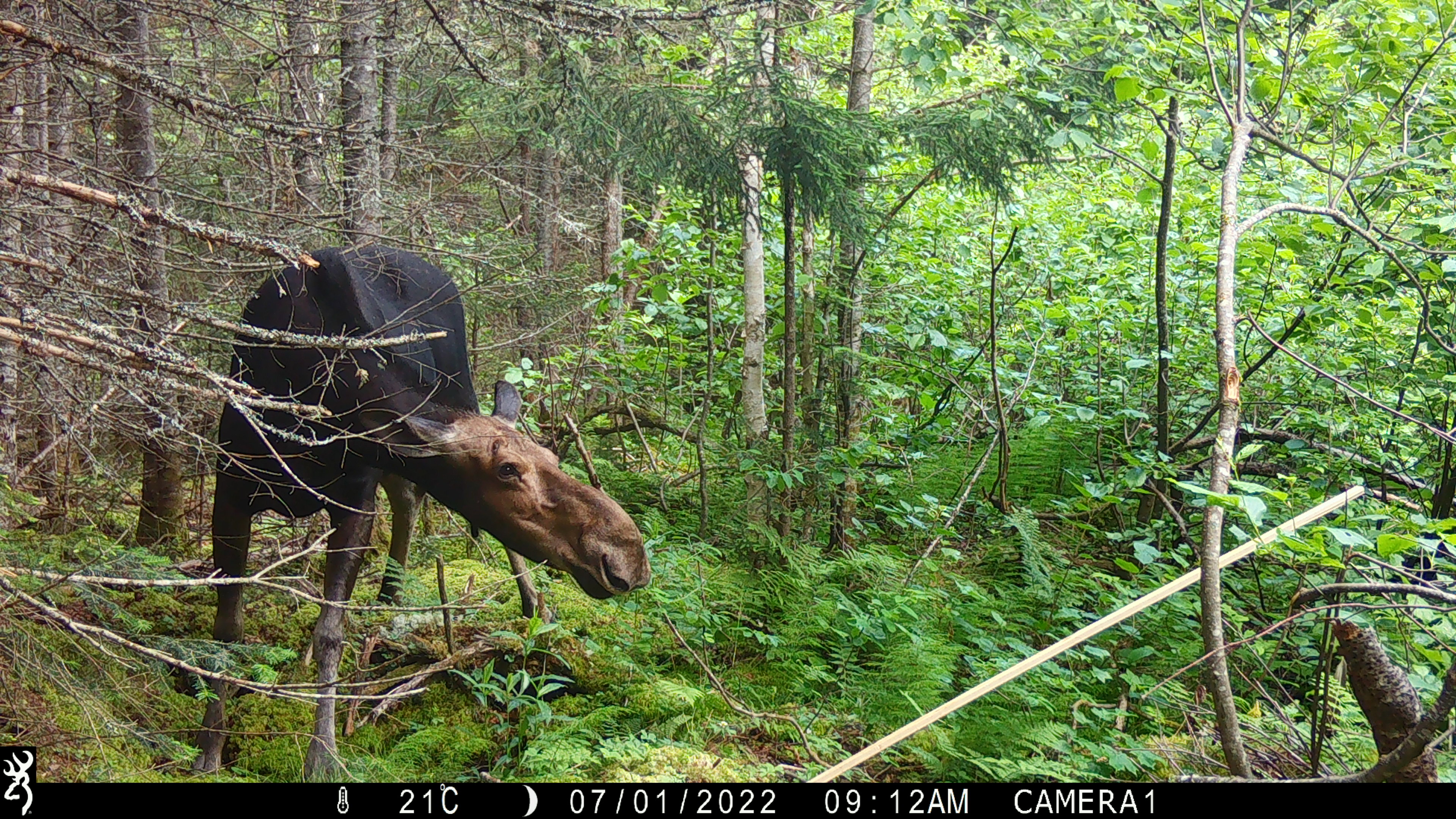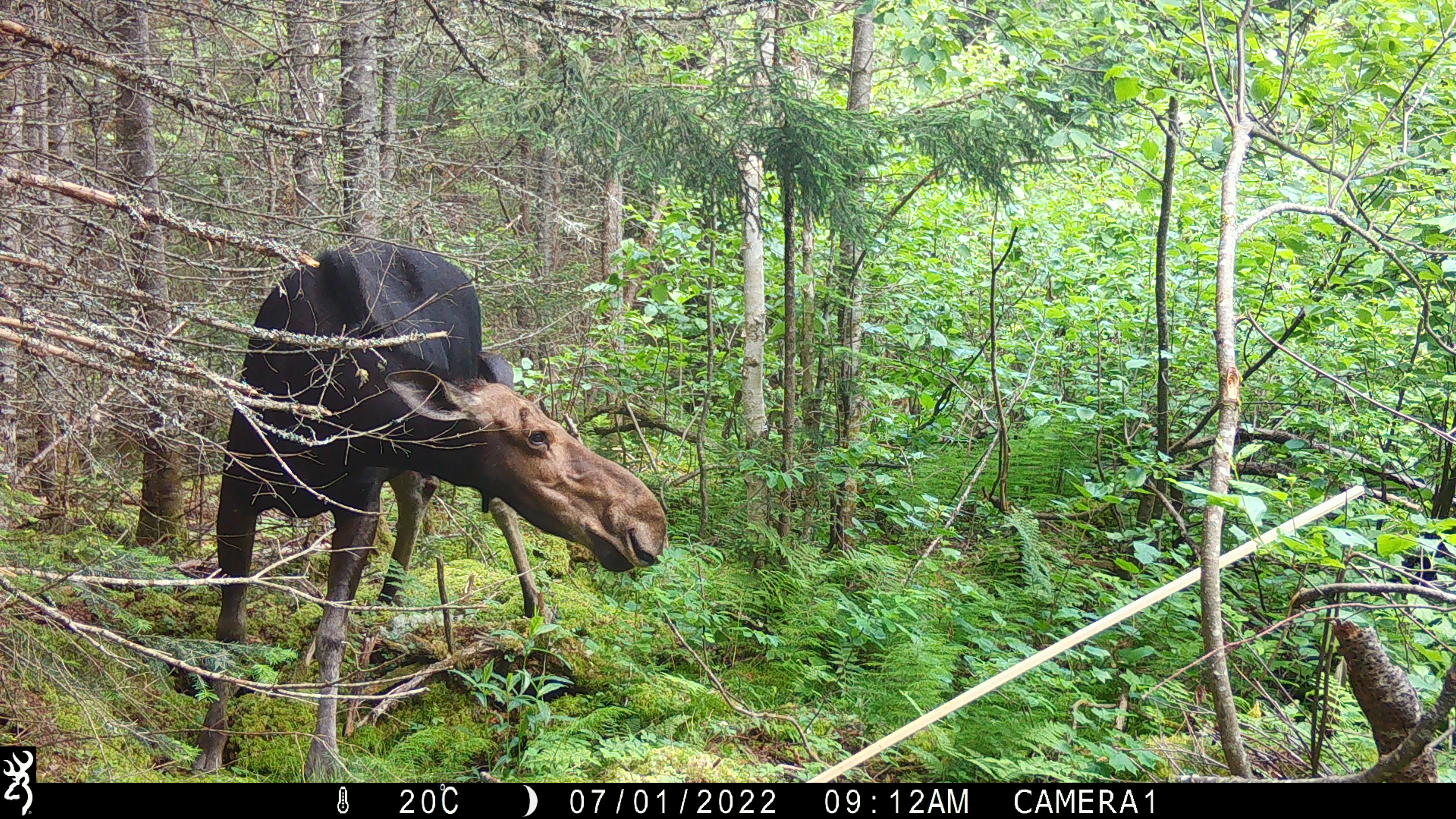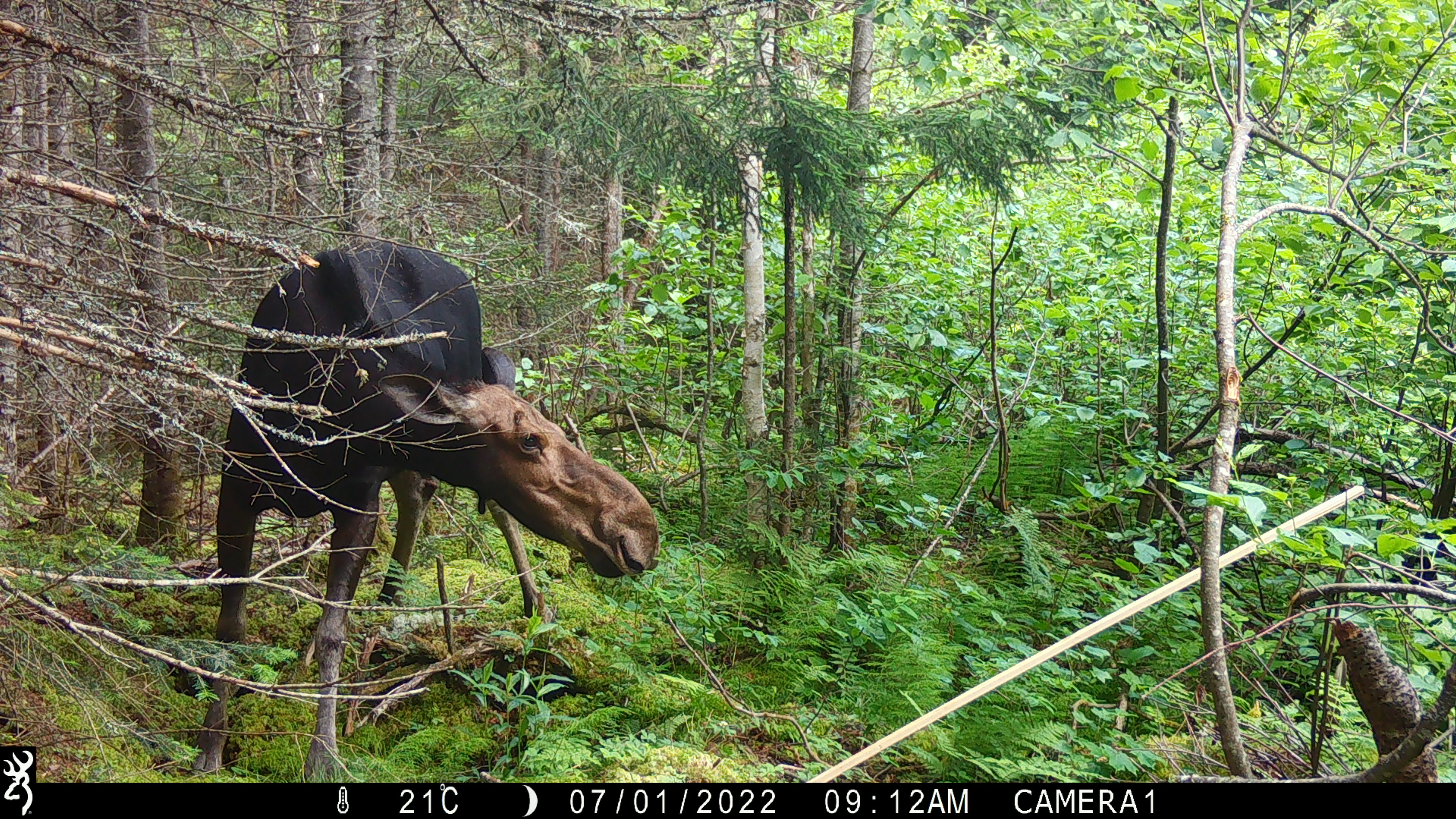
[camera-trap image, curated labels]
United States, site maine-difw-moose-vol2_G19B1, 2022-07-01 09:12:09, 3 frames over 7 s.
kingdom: Animalia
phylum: Chordata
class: Mammalia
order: Artiodactyla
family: Cervidae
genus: Alces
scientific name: Alces alces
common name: moose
Moose (Alces alces).